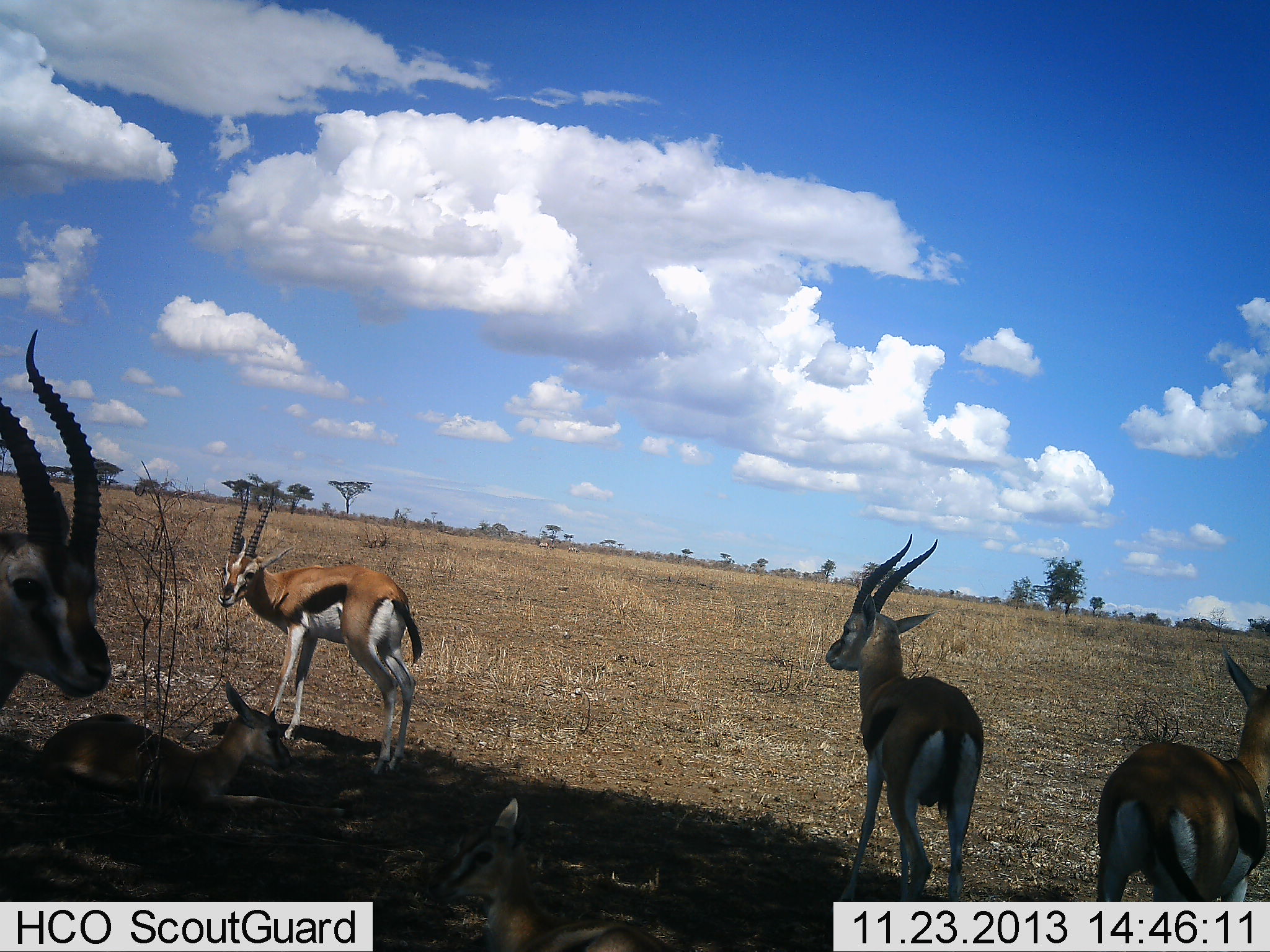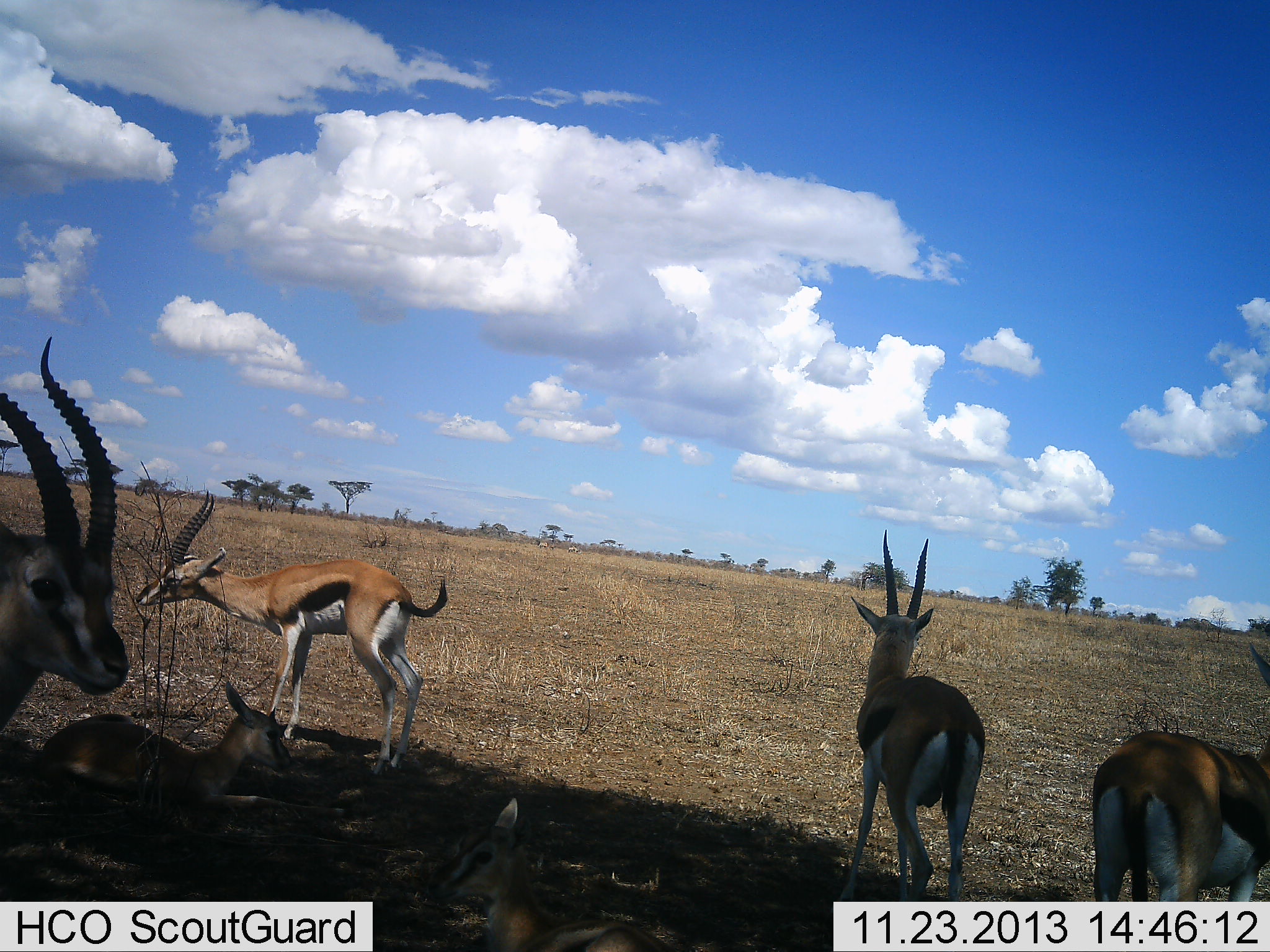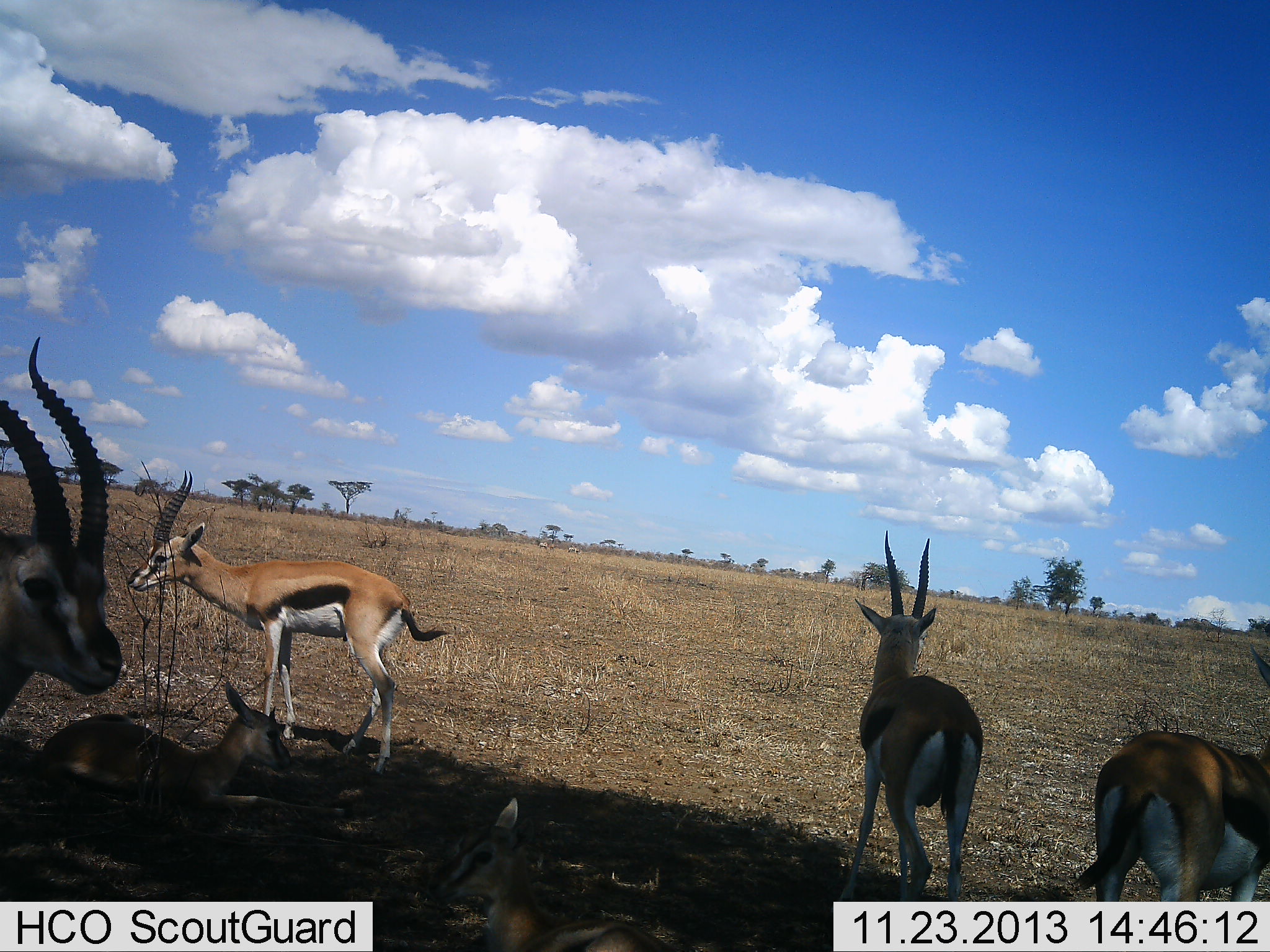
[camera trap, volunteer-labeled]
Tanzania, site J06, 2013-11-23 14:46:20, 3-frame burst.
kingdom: Animalia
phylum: Chordata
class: Mammalia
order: Artiodactyla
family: Bovidae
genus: Eudorcas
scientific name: Eudorcas thomsonii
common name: thomson's gazelle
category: gazellethomsons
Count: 6.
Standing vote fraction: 100%.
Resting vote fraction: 90%.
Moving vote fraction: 10%.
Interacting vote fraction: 0%.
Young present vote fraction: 20%.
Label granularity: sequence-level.